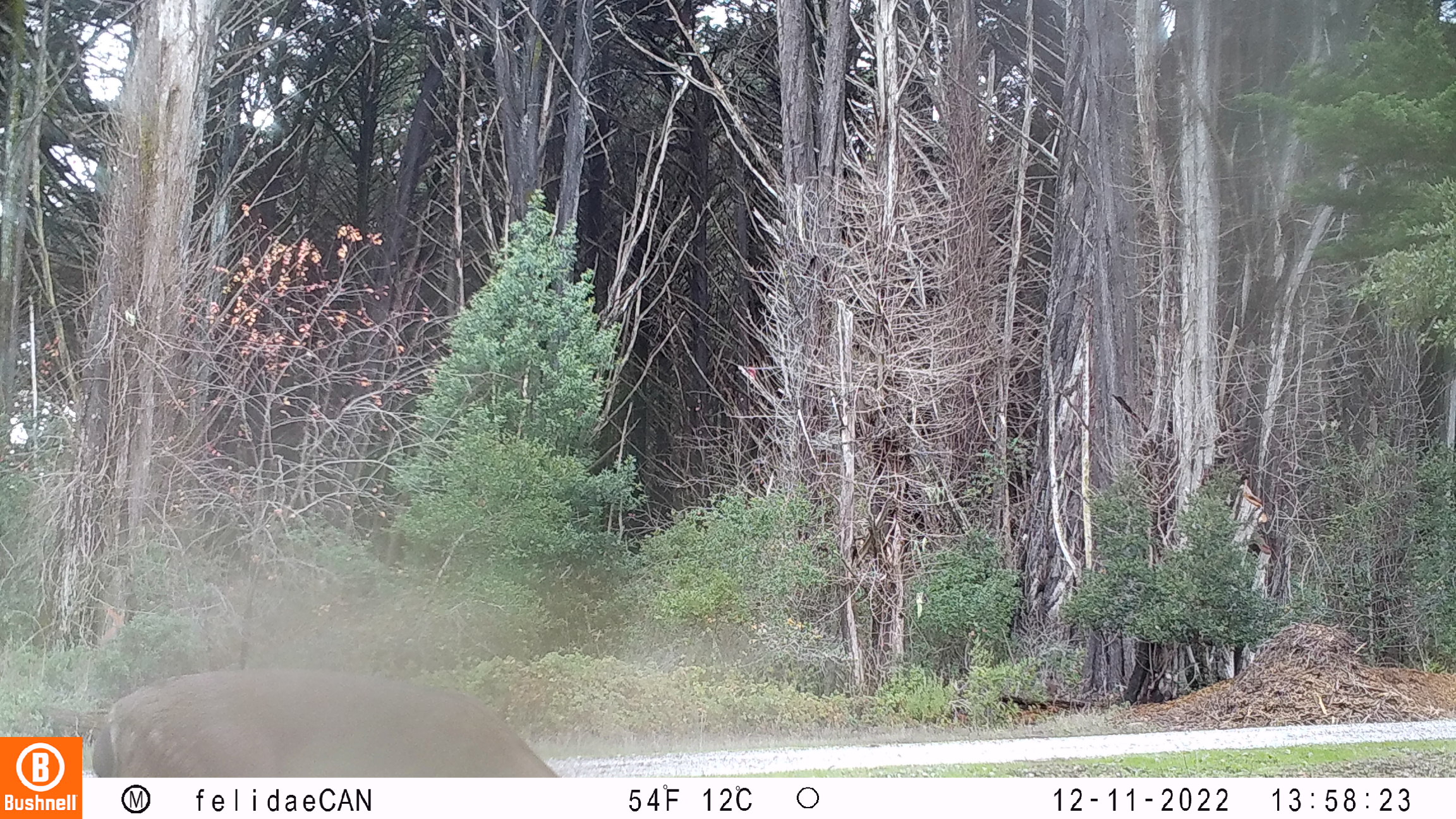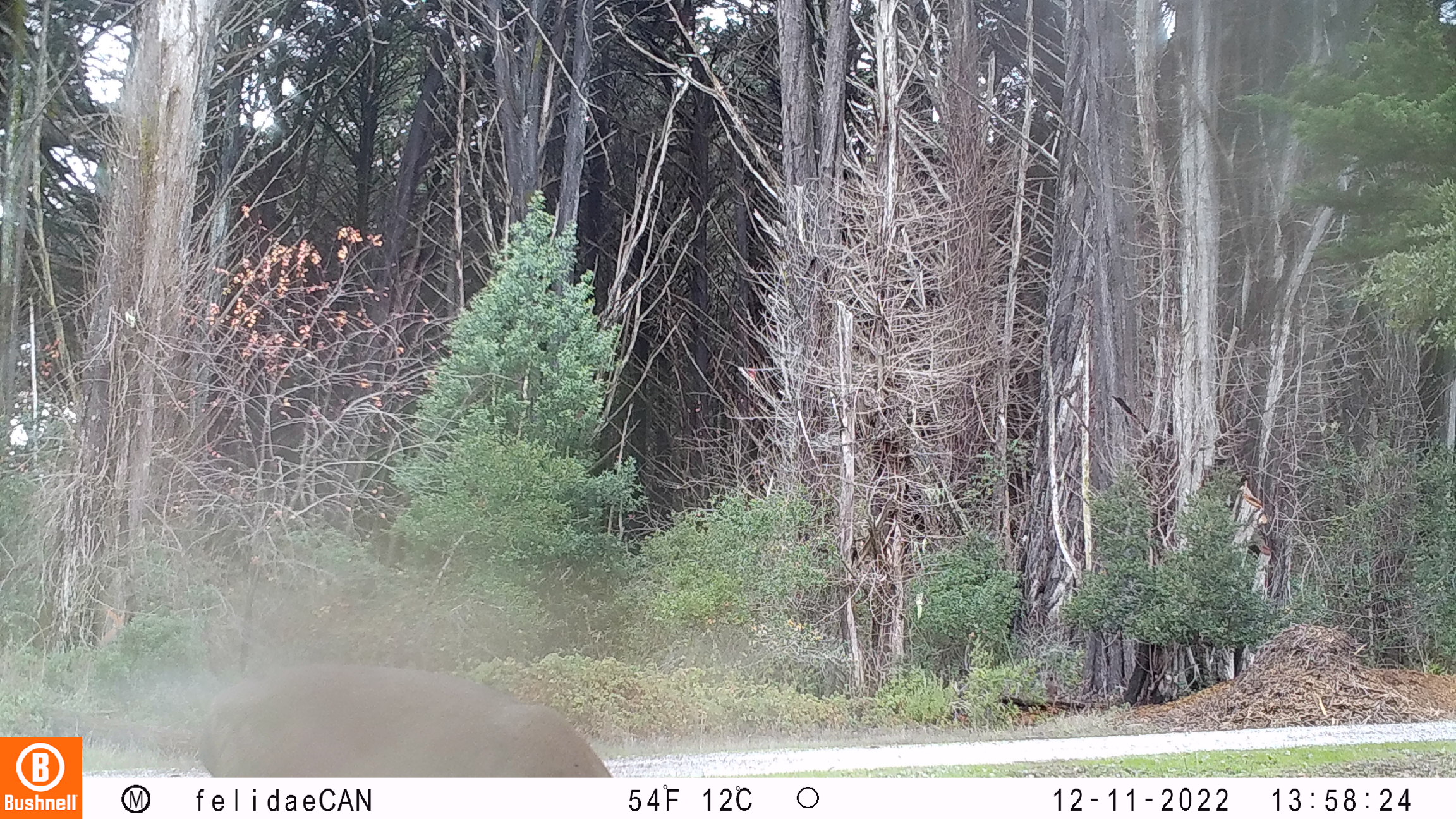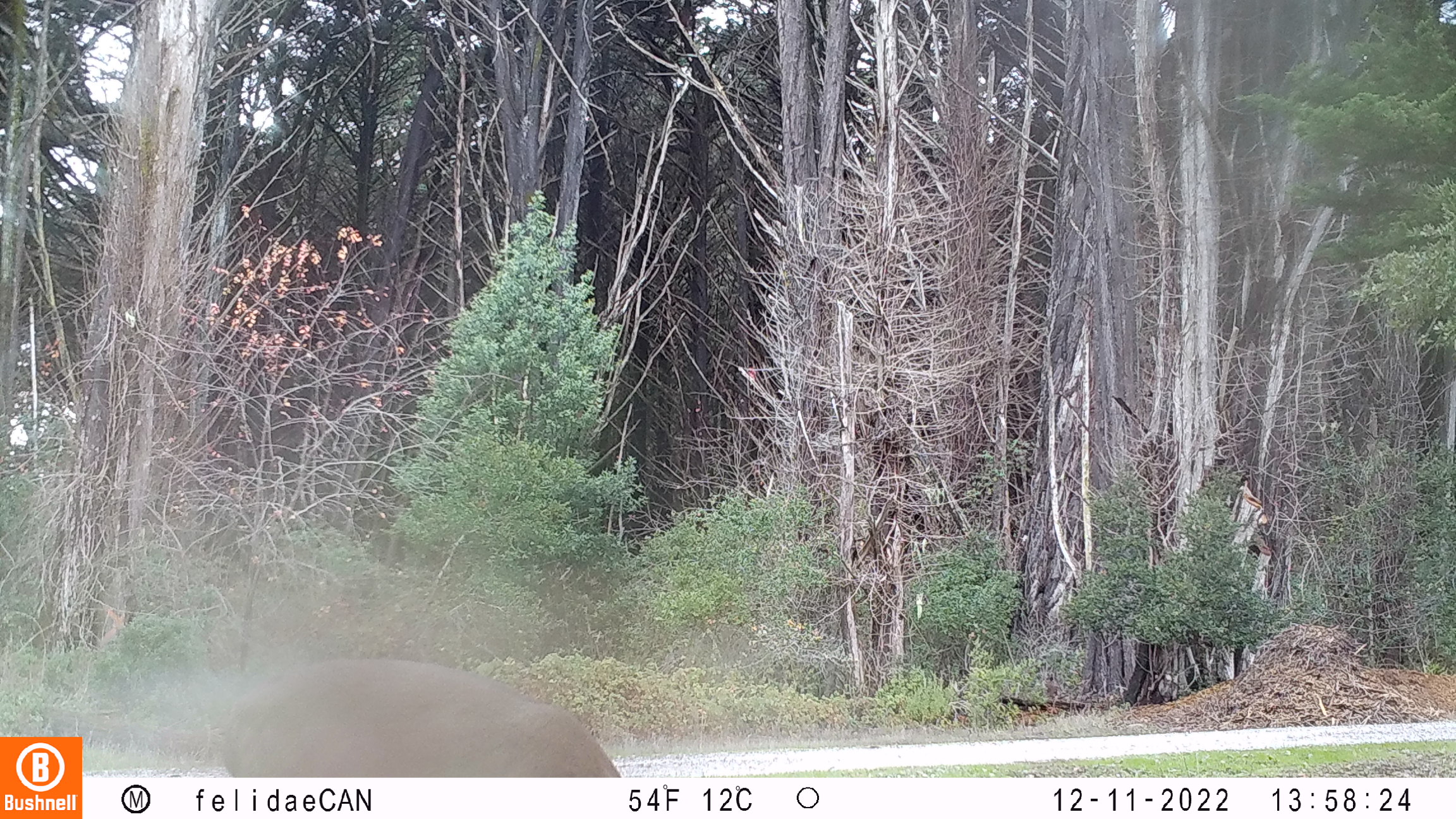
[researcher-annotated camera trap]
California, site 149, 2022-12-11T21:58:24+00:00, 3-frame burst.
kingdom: Animalia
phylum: Chordata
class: Mammalia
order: Artiodactyla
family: Cervidae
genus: Odocoileus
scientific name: Odocoileus hemionus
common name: mule deer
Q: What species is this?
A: Mule deer (Odocoileus hemionus).